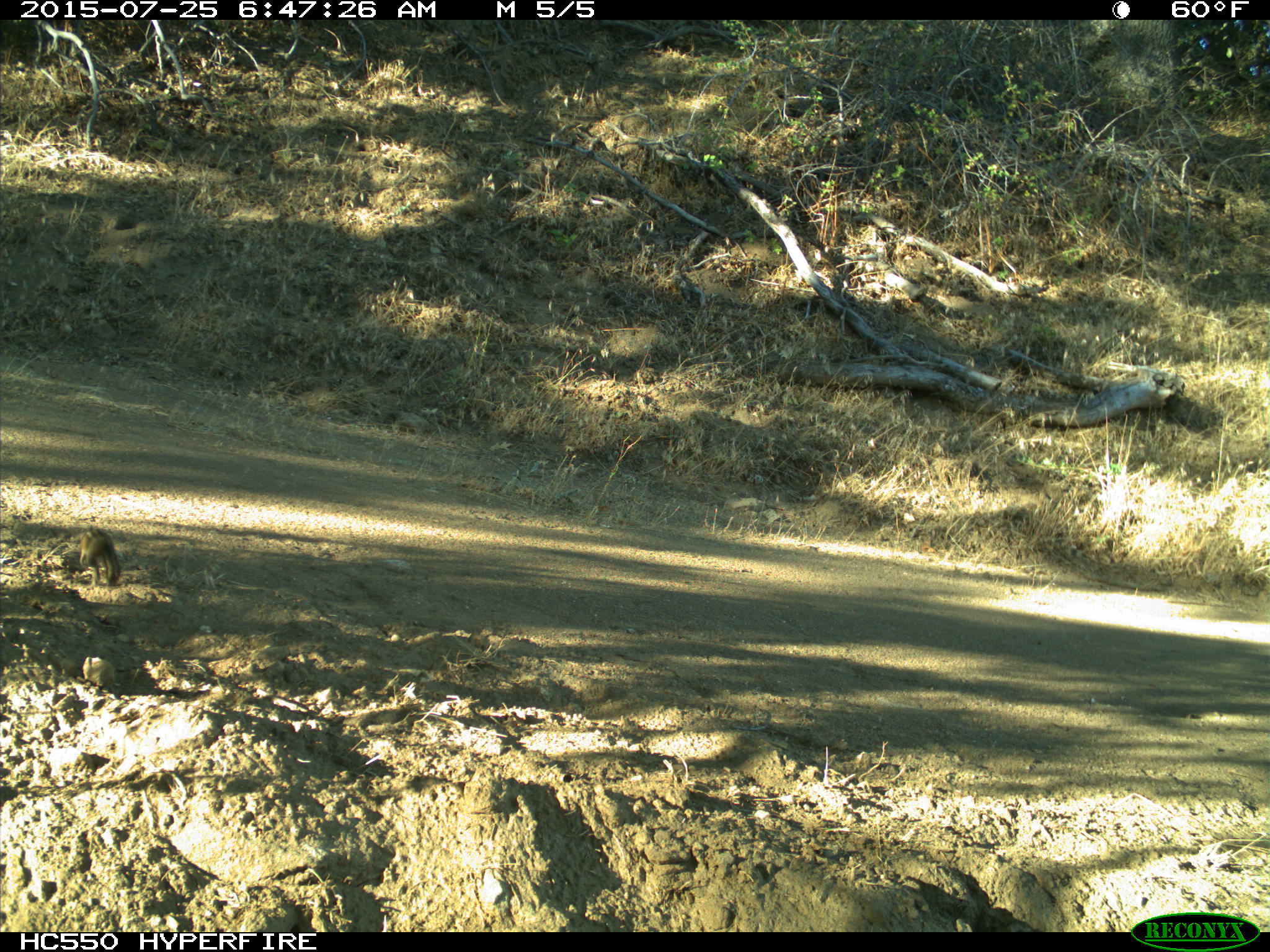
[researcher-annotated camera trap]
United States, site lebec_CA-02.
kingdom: Animalia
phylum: Chordata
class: Mammalia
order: Rodentia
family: Sciuridae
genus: Tamias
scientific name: Tamias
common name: chipmunk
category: unidentified chipmunk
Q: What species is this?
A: Unidentified chipmunk (chipmunk) (Tamias).